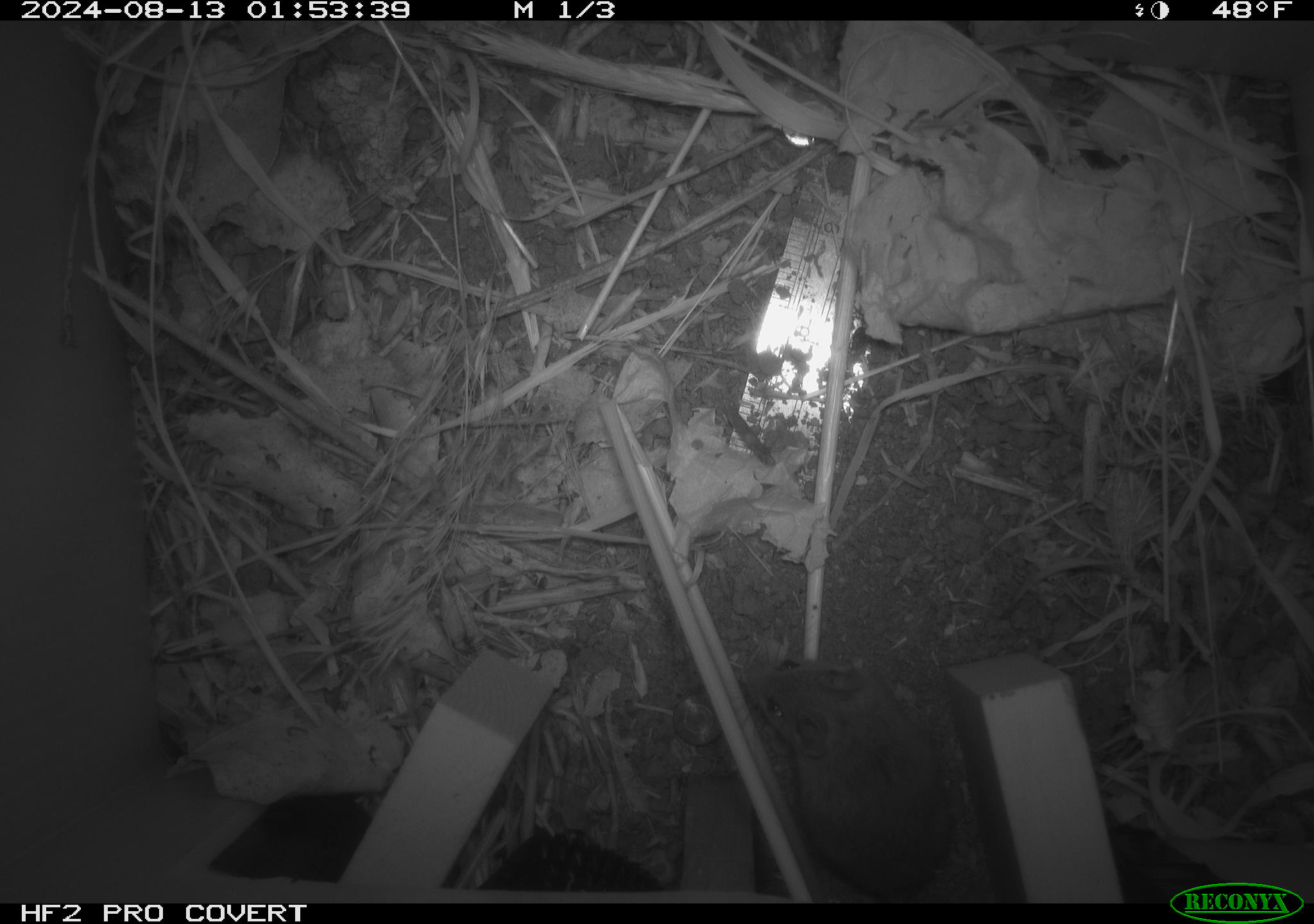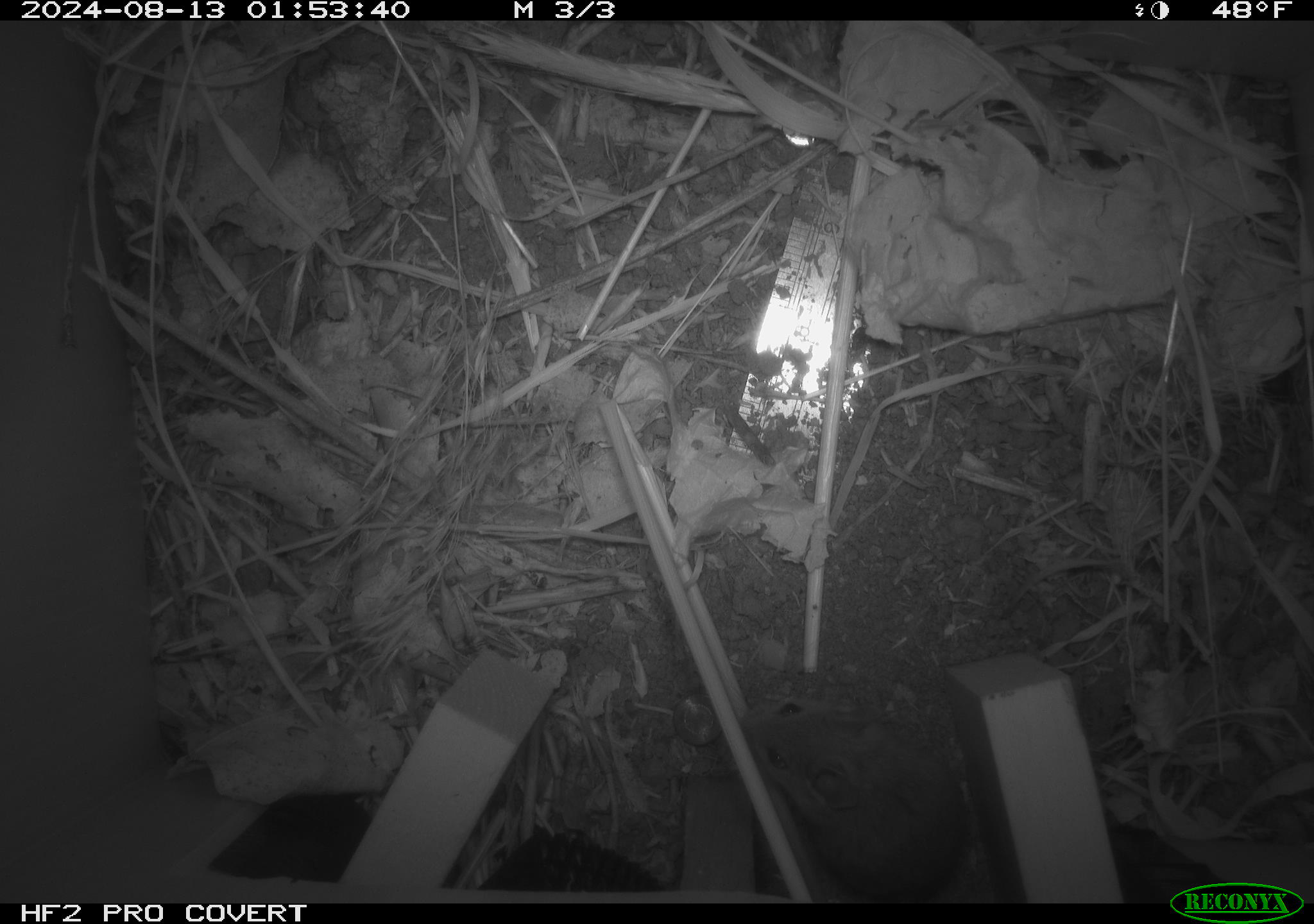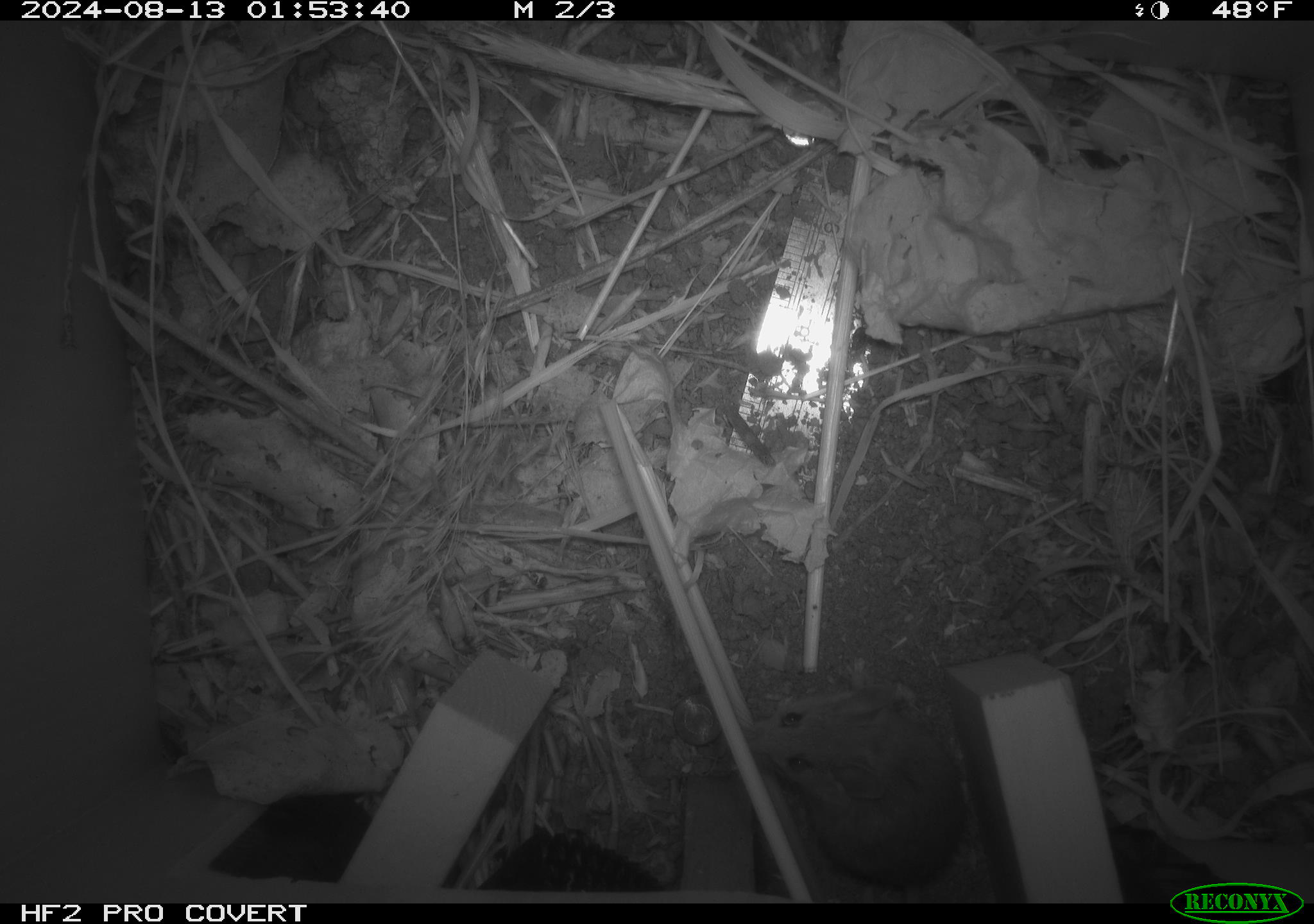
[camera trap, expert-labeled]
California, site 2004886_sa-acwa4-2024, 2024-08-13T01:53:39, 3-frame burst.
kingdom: Animalia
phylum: Chordata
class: Mammalia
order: Rodentia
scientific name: Rodentia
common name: mouse species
Mouse species (Rodentia).